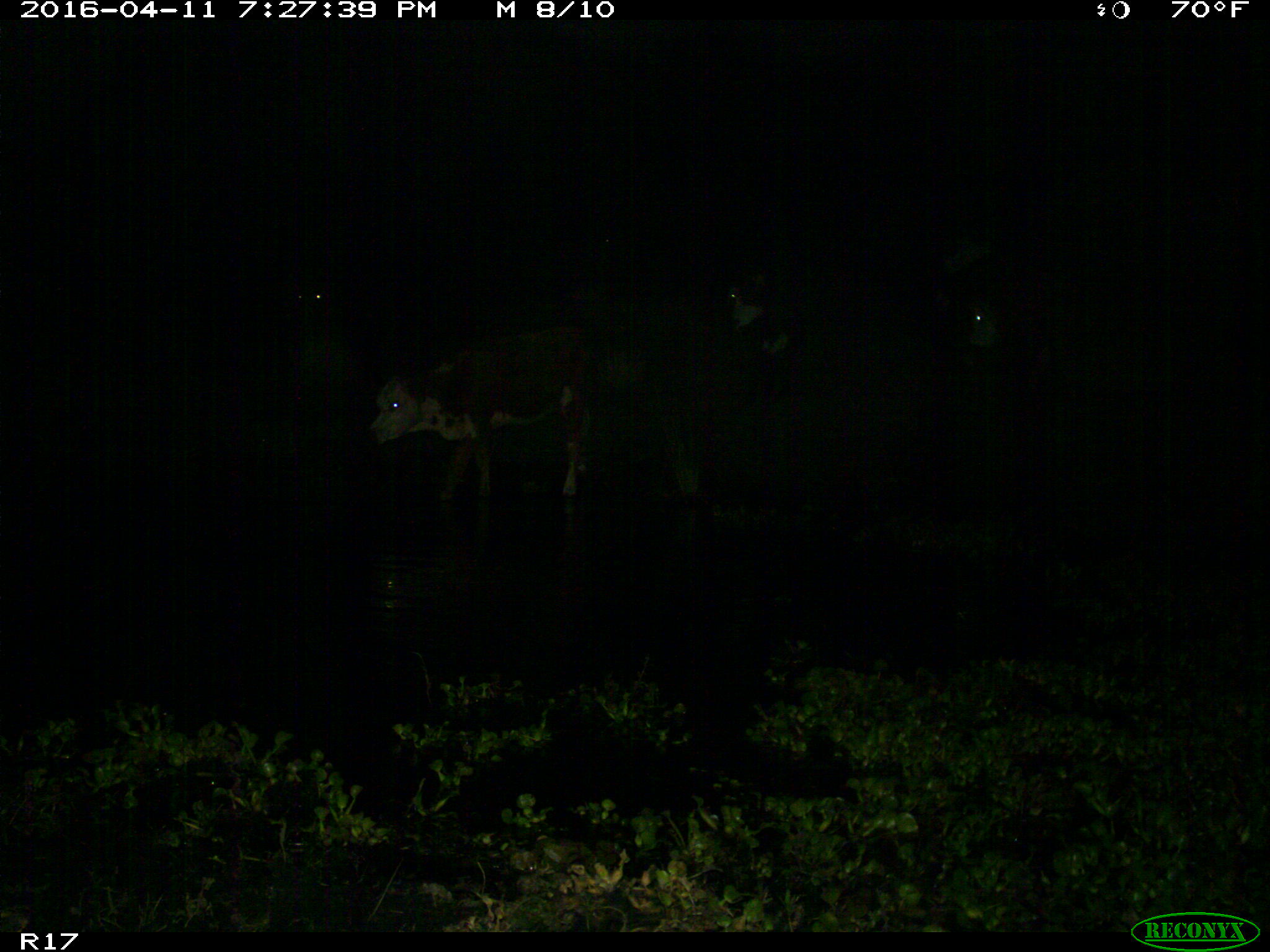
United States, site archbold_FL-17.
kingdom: Animalia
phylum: Chordata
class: Mammalia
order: Artiodactyla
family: Bovidae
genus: Bos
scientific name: Bos taurus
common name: domestic cow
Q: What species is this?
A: Bos taurus (domestic cow).